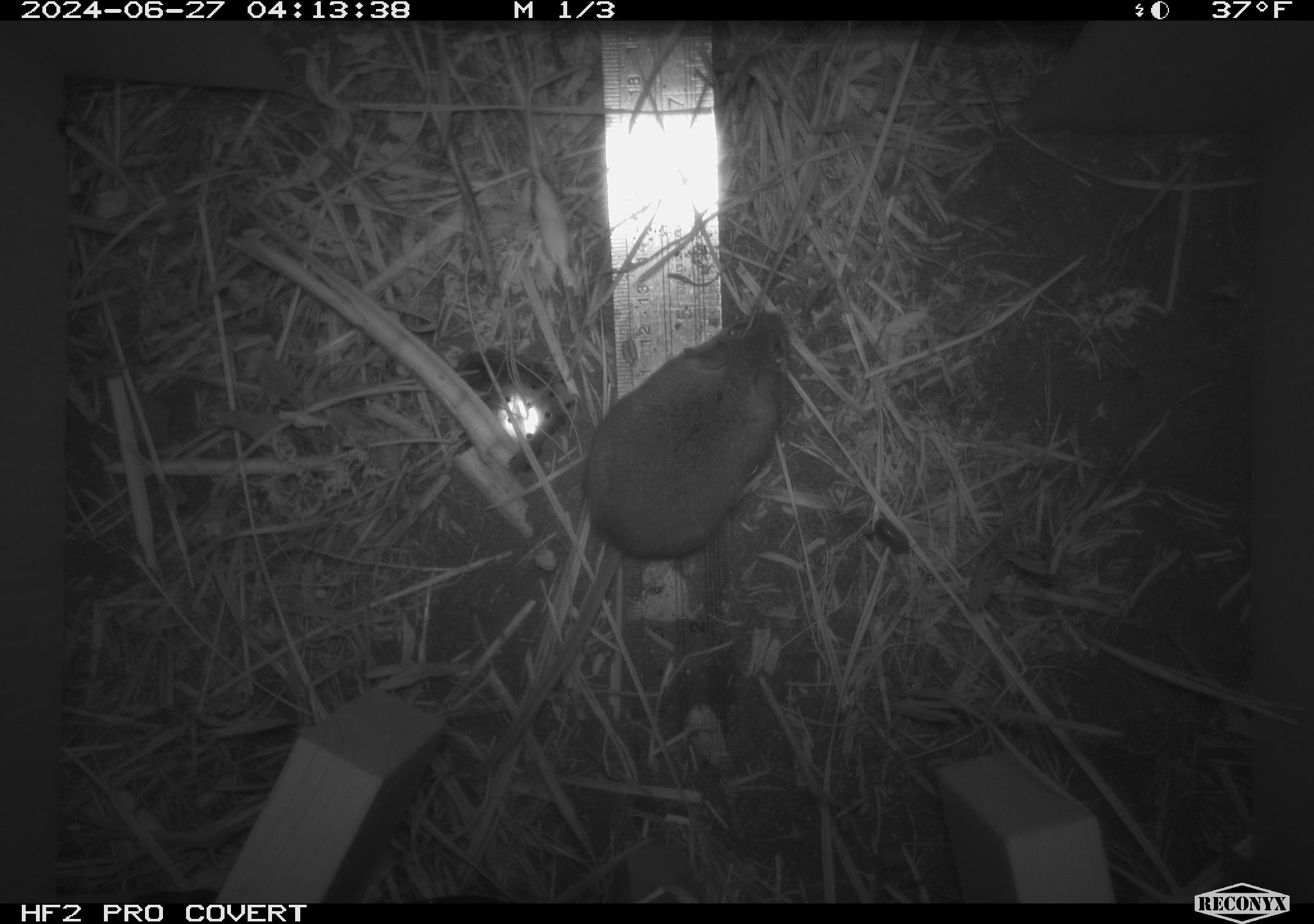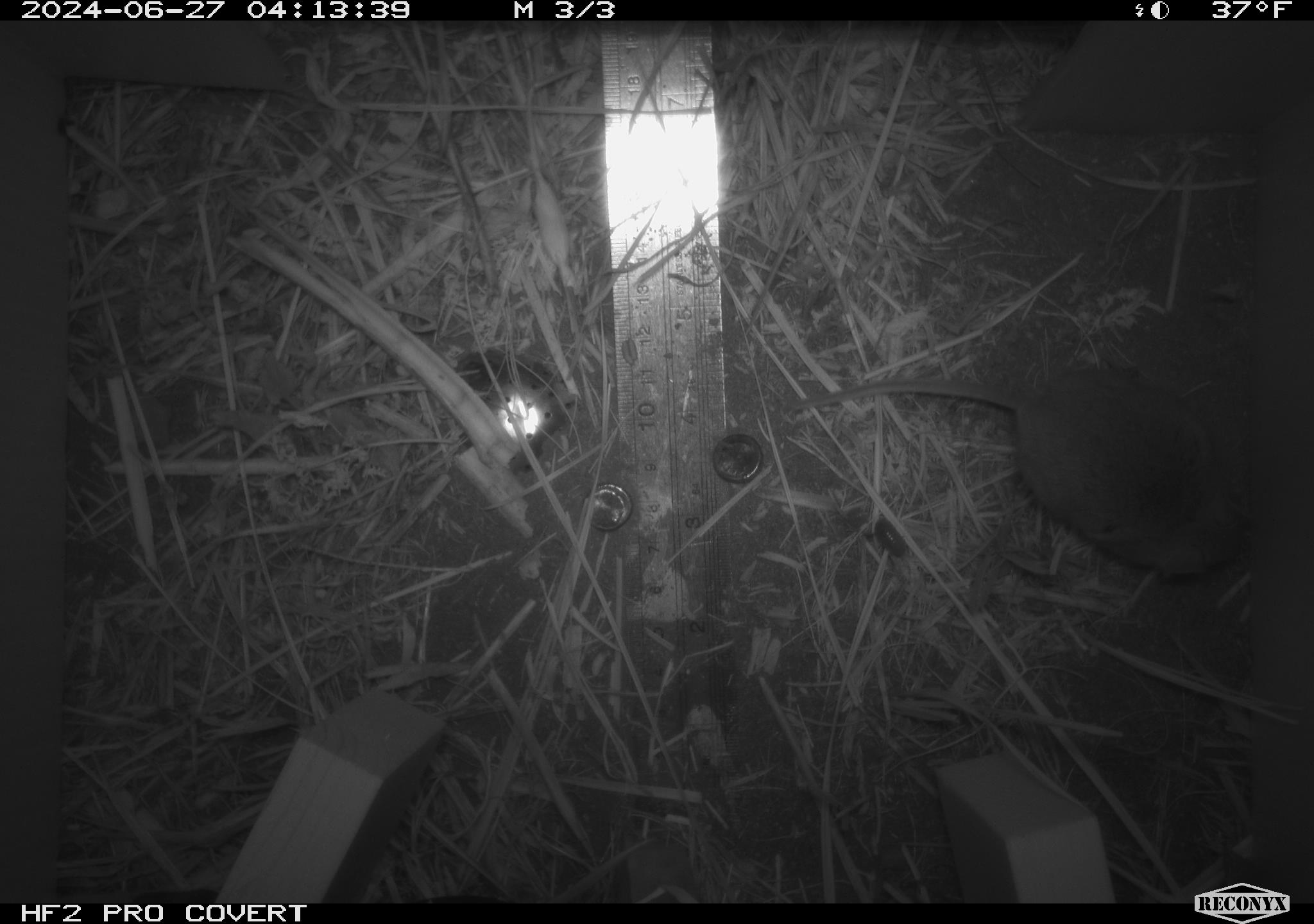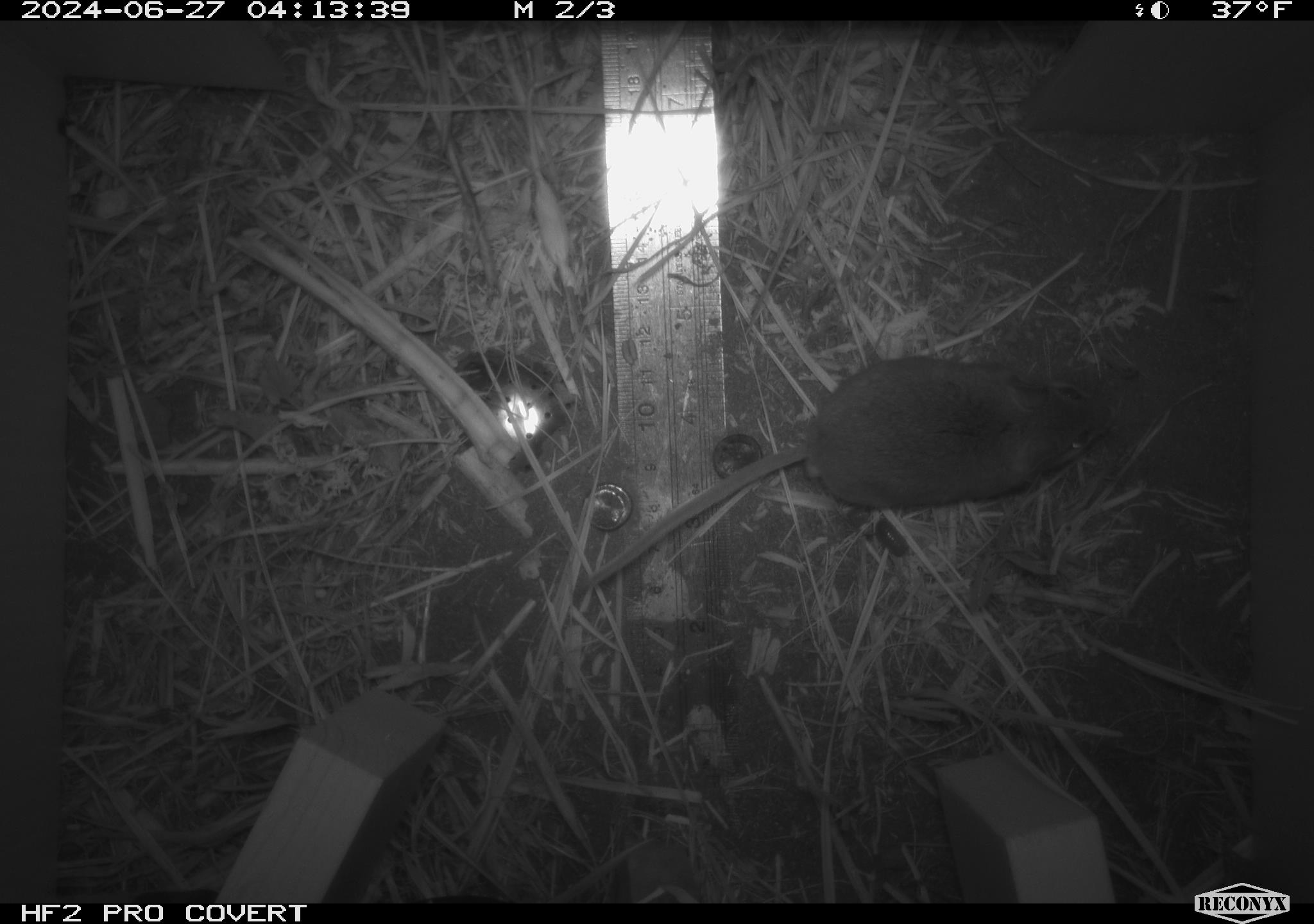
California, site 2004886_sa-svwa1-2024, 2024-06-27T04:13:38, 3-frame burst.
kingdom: Animalia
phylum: Arthropoda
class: Malacostraca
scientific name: Malacostraca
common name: amphipods, crabs, isopods, krill, lobsters and shrimps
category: malacostracan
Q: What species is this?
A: Malacostracan (amphipods, crabs, isopods, krill, lobsters and shrimps) (Malacostraca).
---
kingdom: Animalia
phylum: Chordata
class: Mammalia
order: Rodentia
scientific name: Rodentia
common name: mouse species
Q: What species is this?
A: Mouse species (Rodentia).